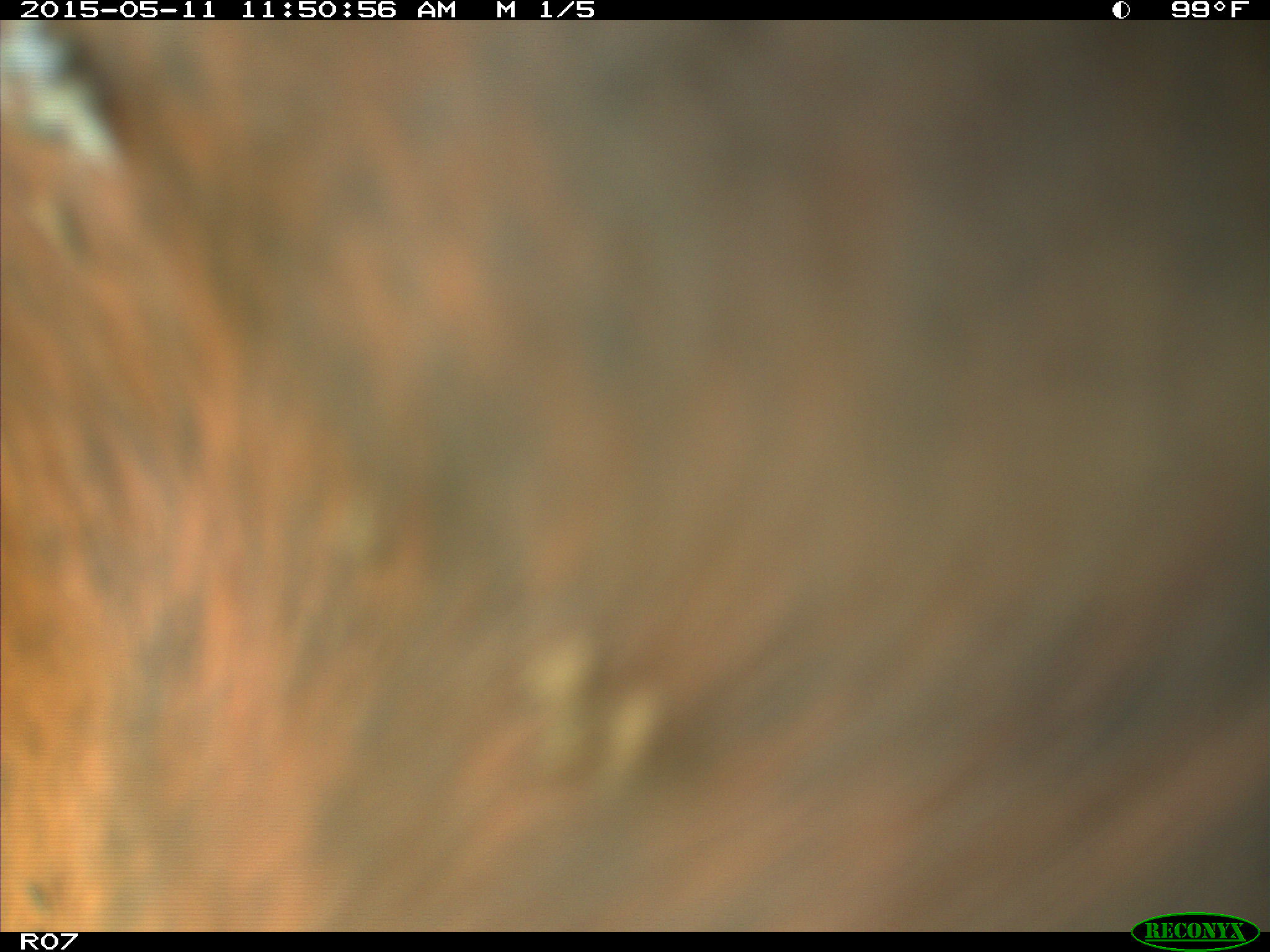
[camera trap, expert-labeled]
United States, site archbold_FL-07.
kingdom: Animalia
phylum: Chordata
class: Mammalia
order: Artiodactyla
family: Bovidae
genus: Bos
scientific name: Bos taurus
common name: domestic cow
Bos taurus (domestic cow).